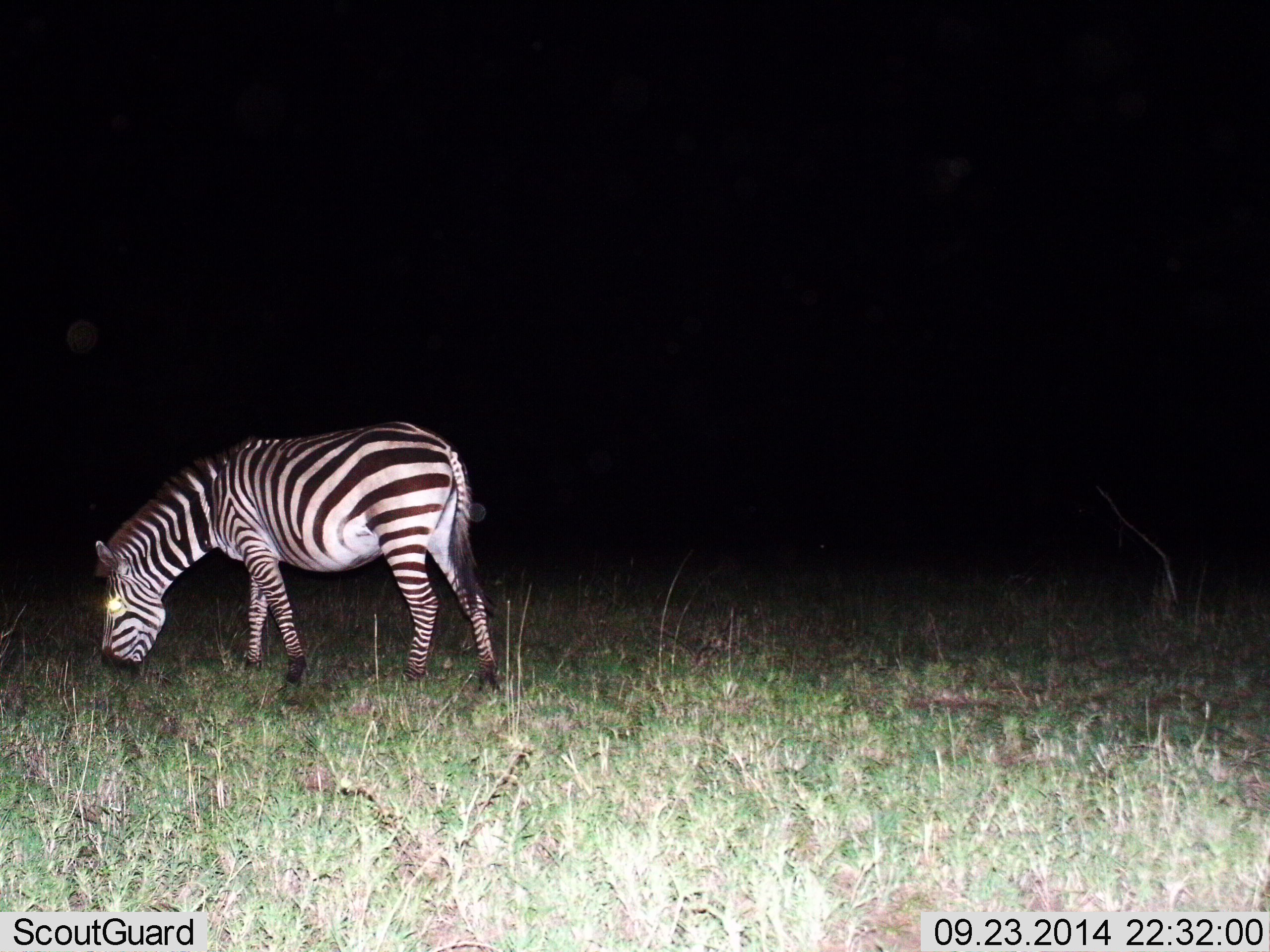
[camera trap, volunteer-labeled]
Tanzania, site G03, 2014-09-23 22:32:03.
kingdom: Animalia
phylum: Chordata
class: Mammalia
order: Perissodactyla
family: Equidae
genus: Equus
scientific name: Equus quagga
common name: plains zebra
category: zebra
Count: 1.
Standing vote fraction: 40%.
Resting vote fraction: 0%.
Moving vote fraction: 10%.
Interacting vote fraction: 0%.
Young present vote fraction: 0%.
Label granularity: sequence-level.